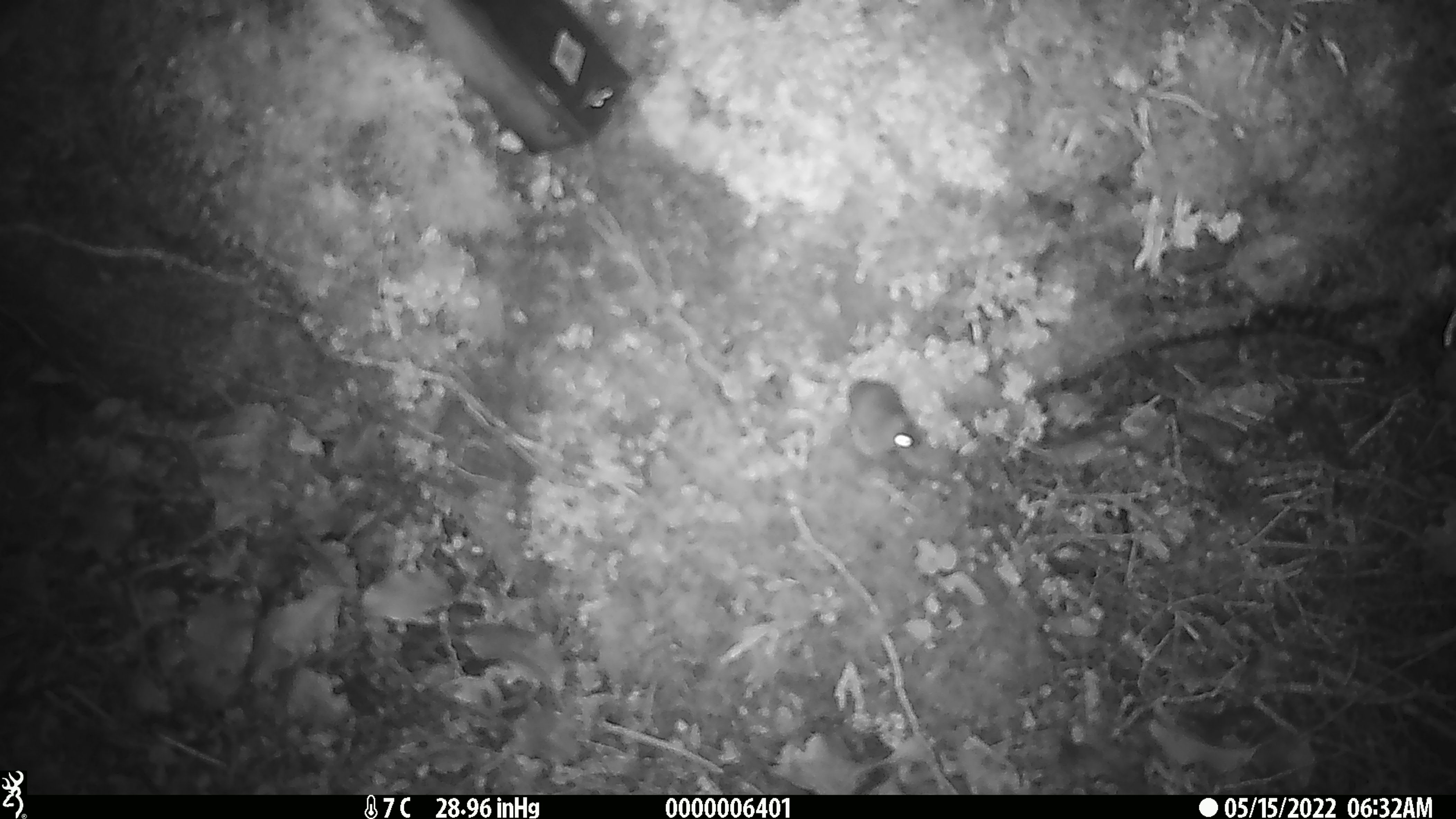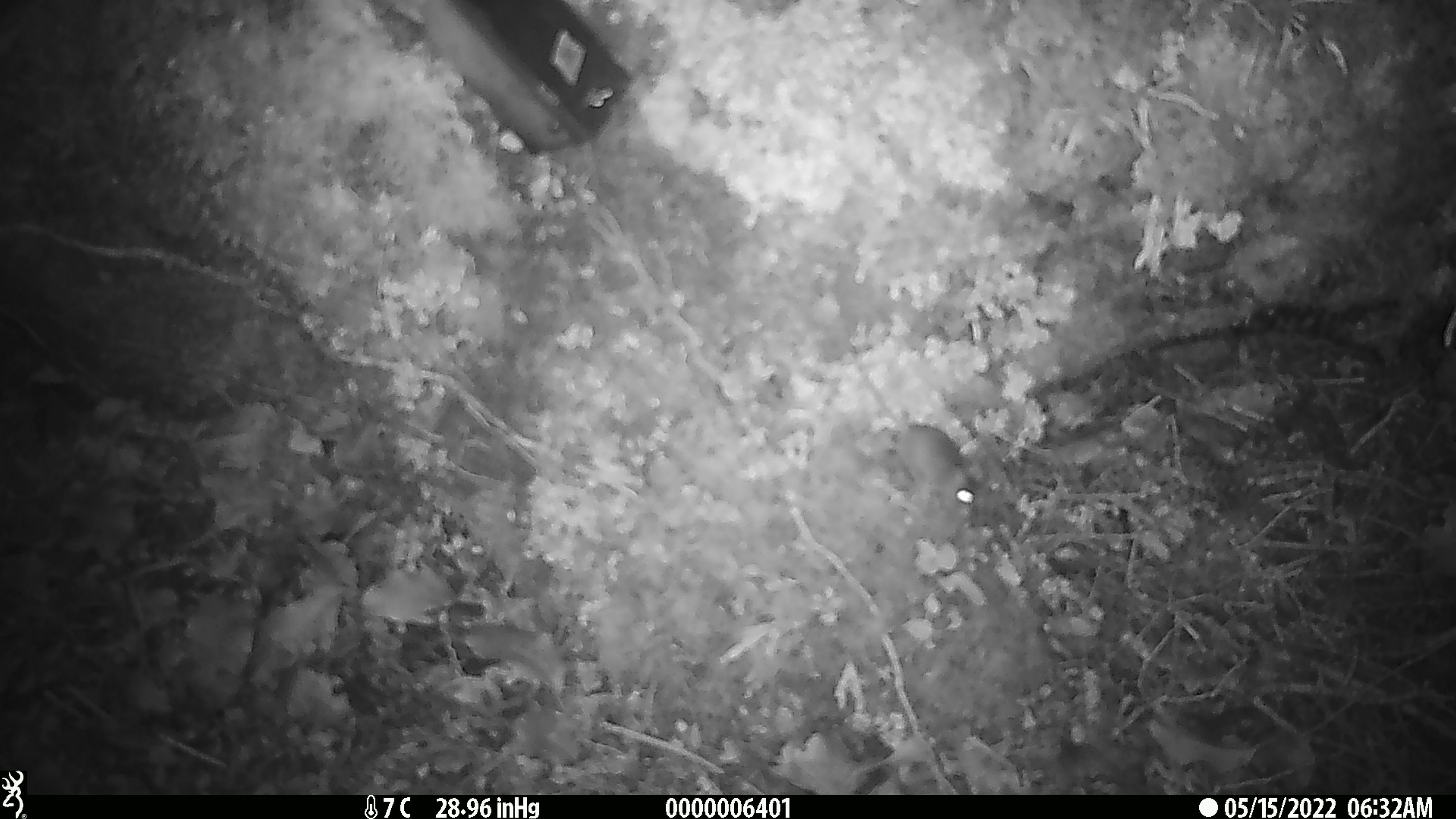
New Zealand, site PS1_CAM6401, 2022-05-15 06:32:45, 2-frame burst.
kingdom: Animalia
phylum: Chordata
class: Mammalia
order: Rodentia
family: Muridae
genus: Mus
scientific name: Mus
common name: mouse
Mouse (Mus).